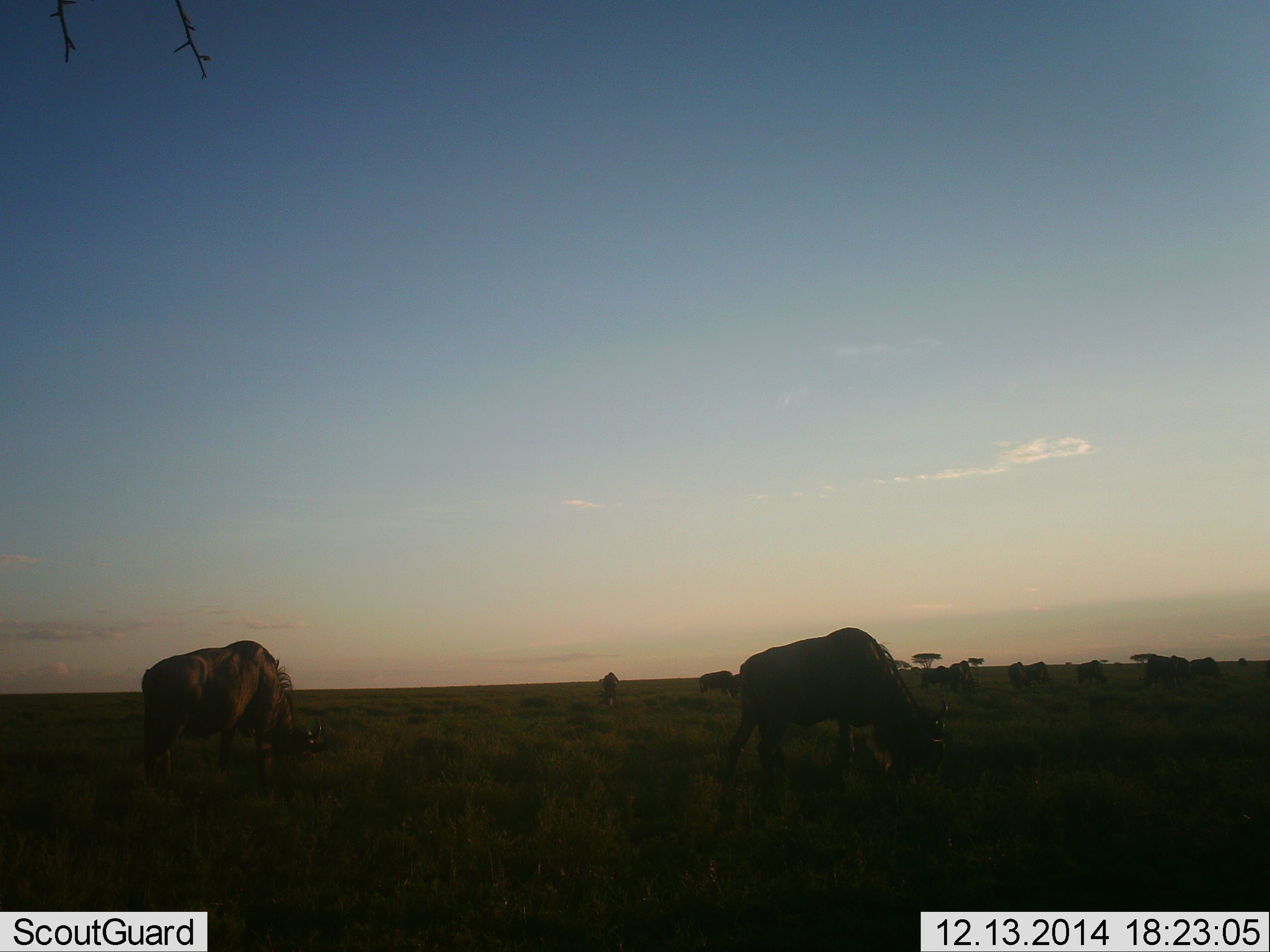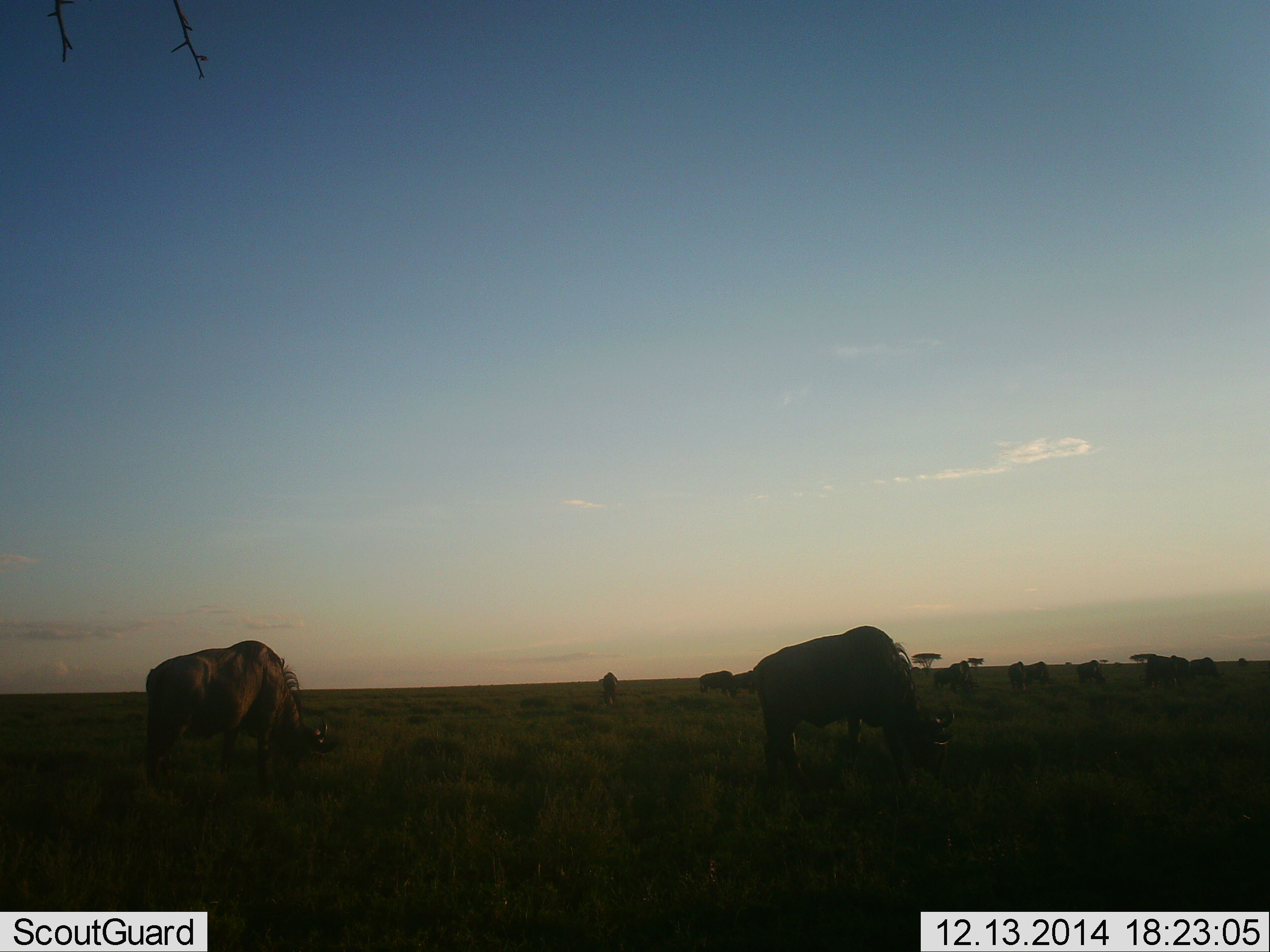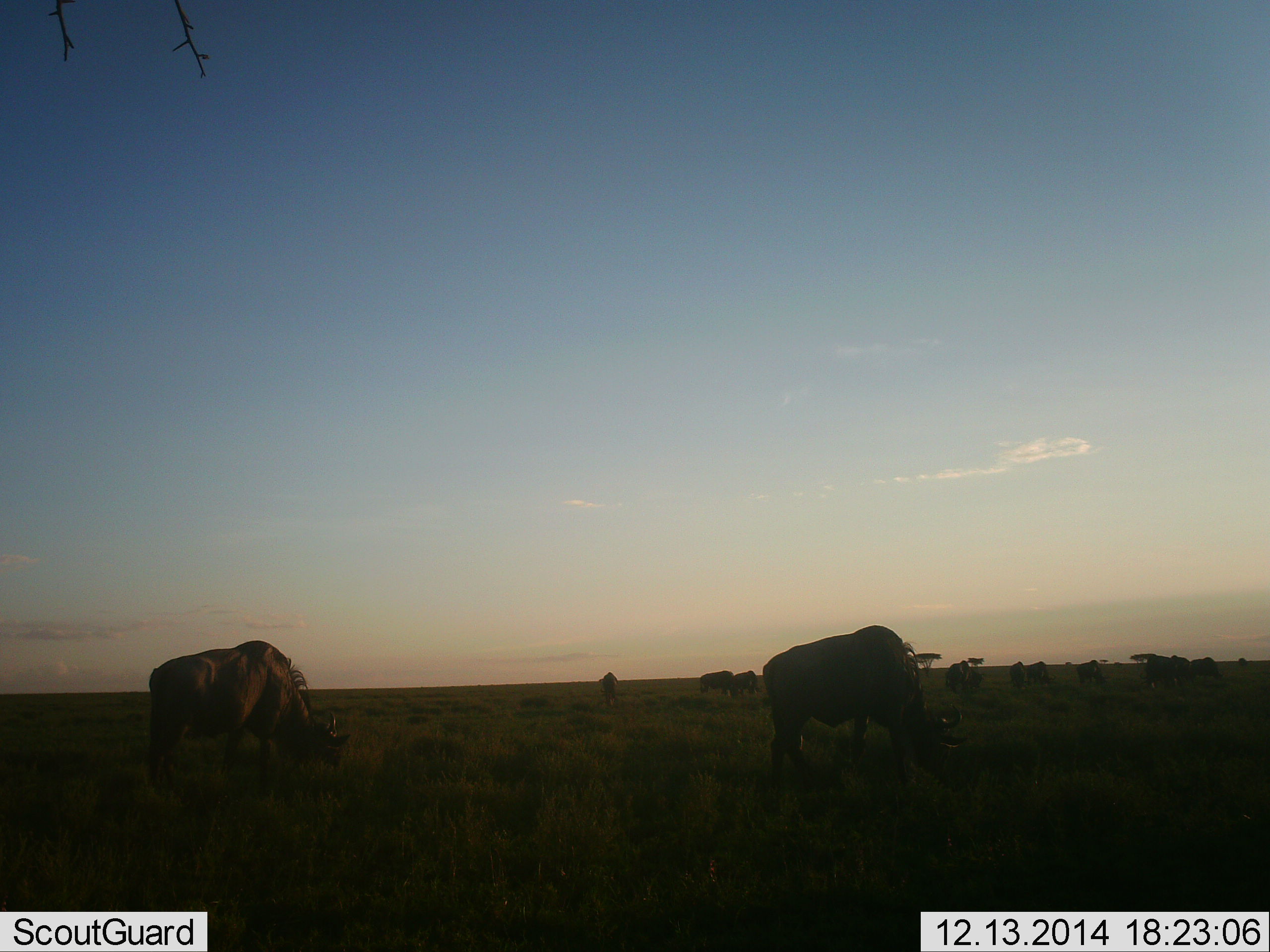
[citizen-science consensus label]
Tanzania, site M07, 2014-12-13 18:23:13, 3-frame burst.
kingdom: Animalia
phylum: Chordata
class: Mammalia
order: Artiodactyla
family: Bovidae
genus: Connochaetes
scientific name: Connochaetes taurinus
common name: blue wildebeest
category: wildebeest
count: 11-50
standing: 40%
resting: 10%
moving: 20%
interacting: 0%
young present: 0%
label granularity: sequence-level